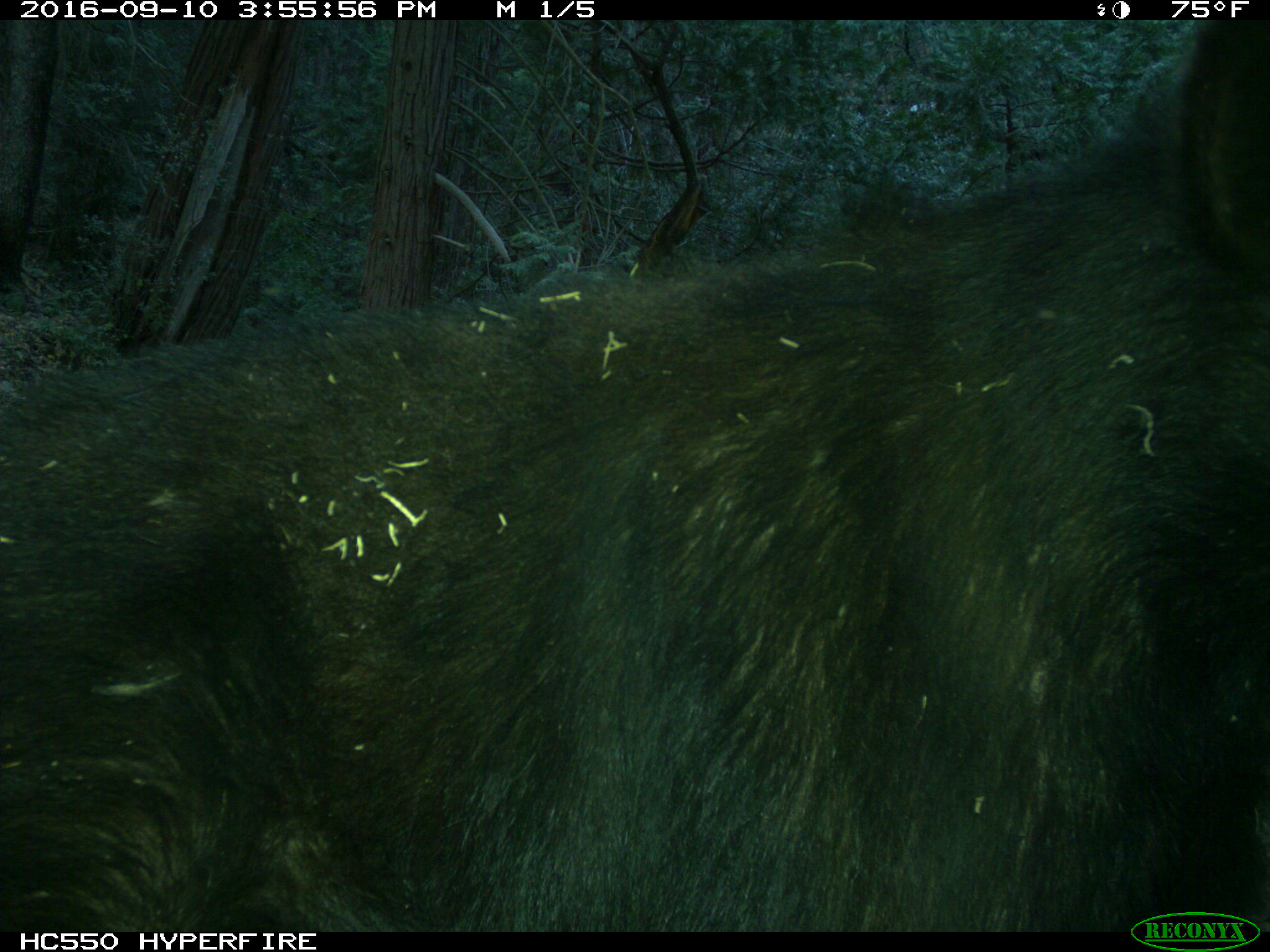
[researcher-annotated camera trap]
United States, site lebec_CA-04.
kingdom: Animalia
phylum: Chordata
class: Mammalia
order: Carnivora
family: Ursidae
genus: Ursus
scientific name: Ursus americanus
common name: american black bear